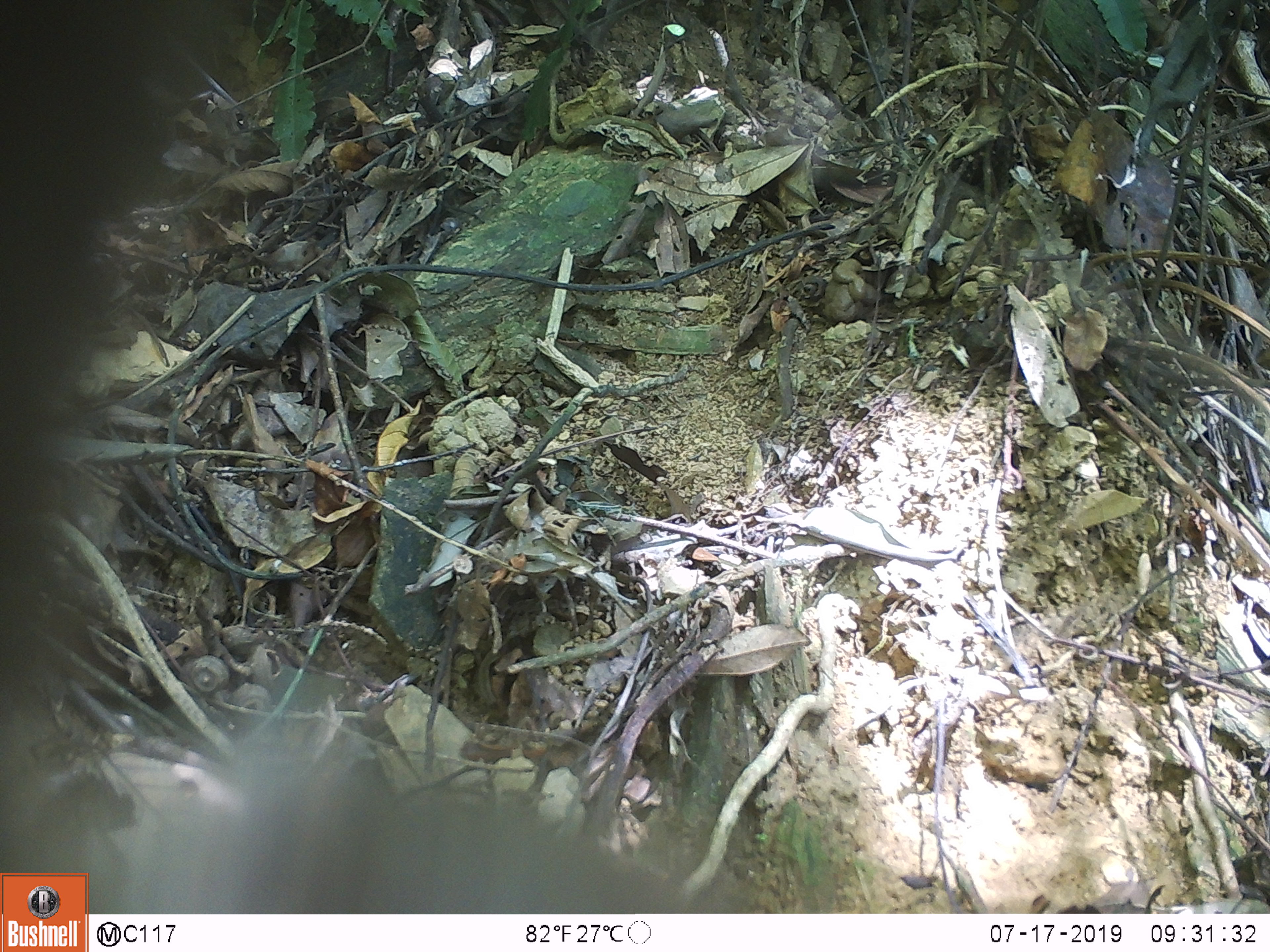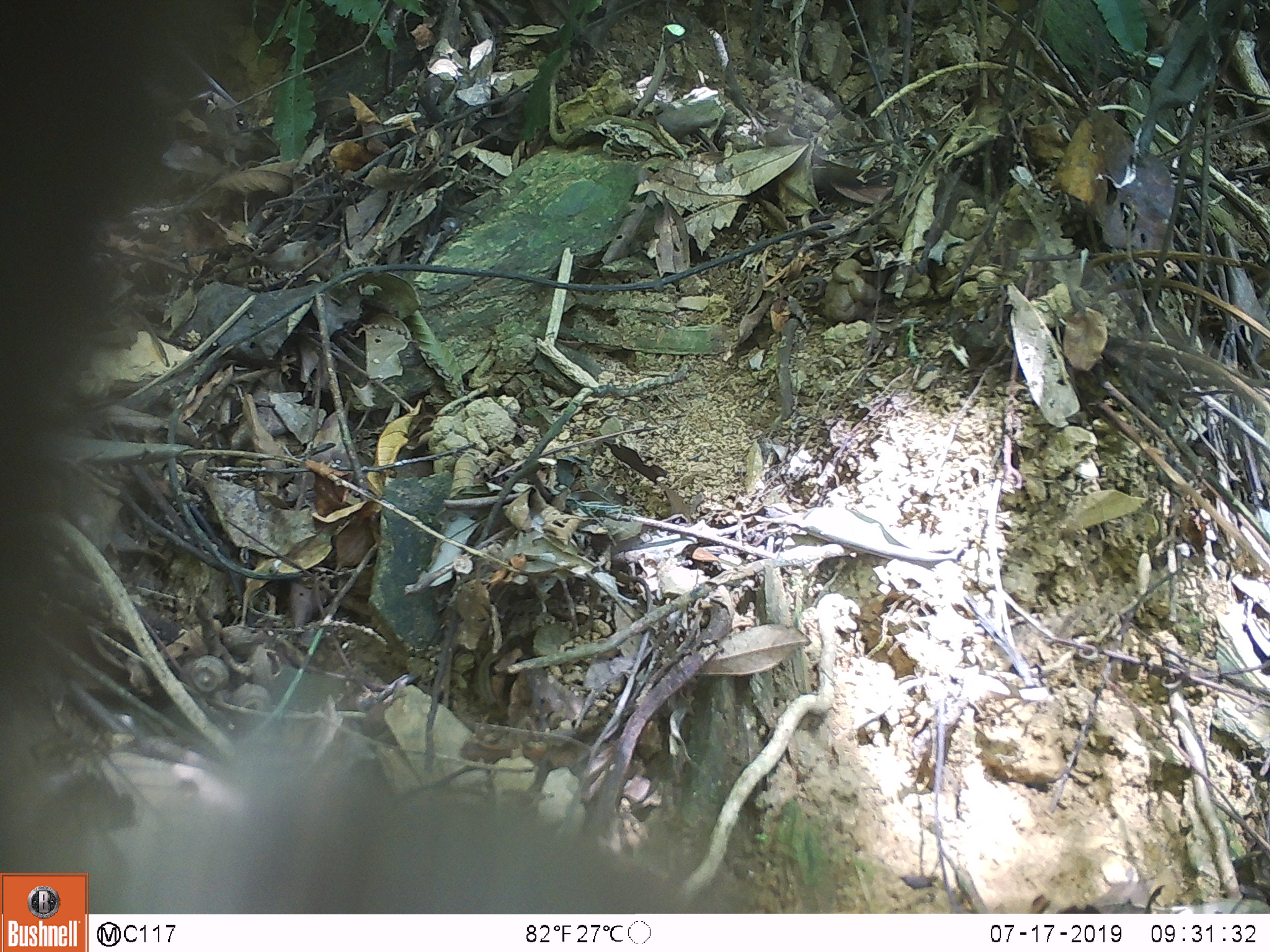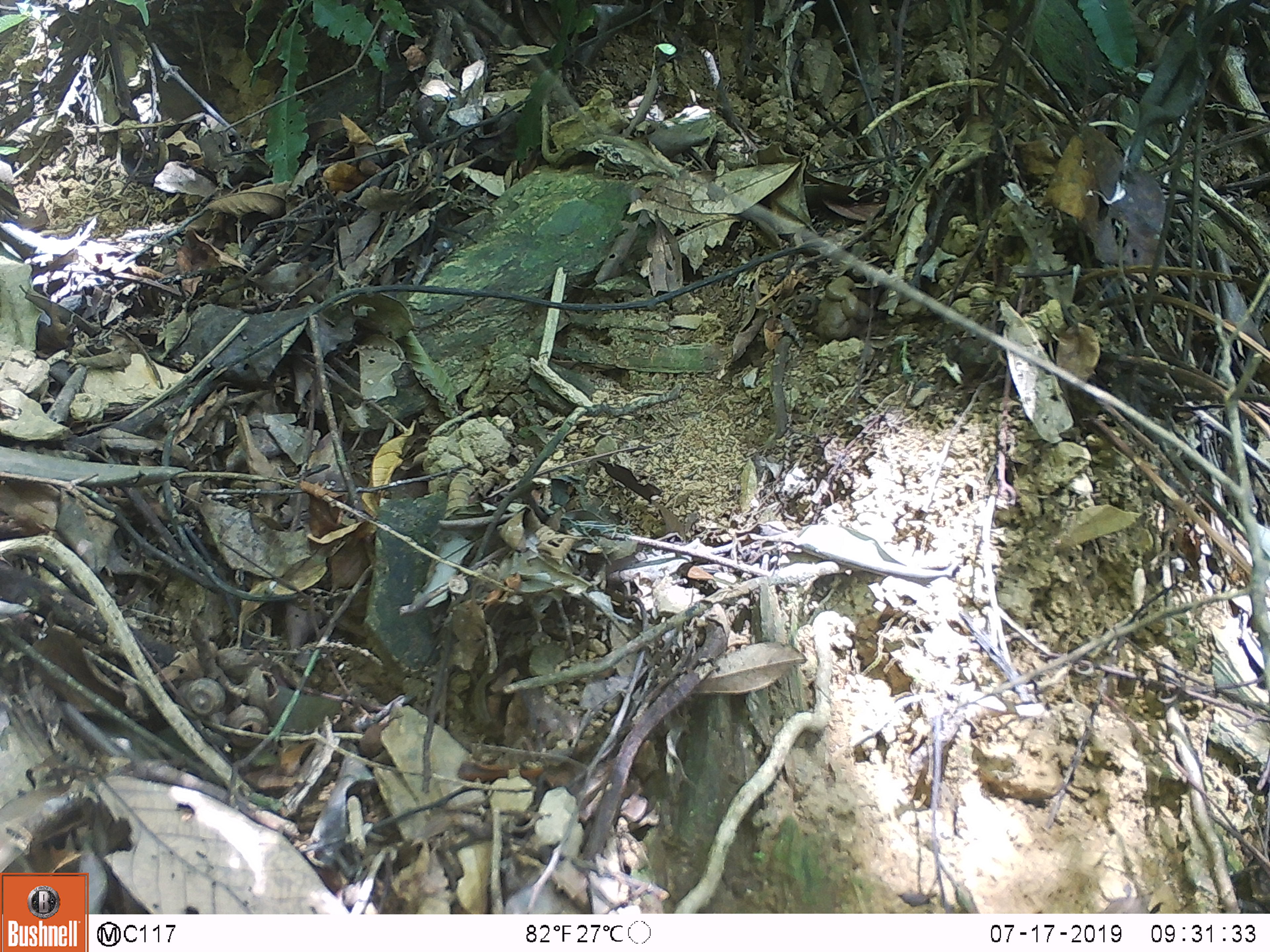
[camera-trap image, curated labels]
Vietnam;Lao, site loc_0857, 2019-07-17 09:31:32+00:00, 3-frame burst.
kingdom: Animalia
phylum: Chordata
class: Mammalia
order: Primates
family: Cercopithecidae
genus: Macaca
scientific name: Macaca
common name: macaque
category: macaque not stump tailed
Macaque not stump tailed (macaque) (Macaca). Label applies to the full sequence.